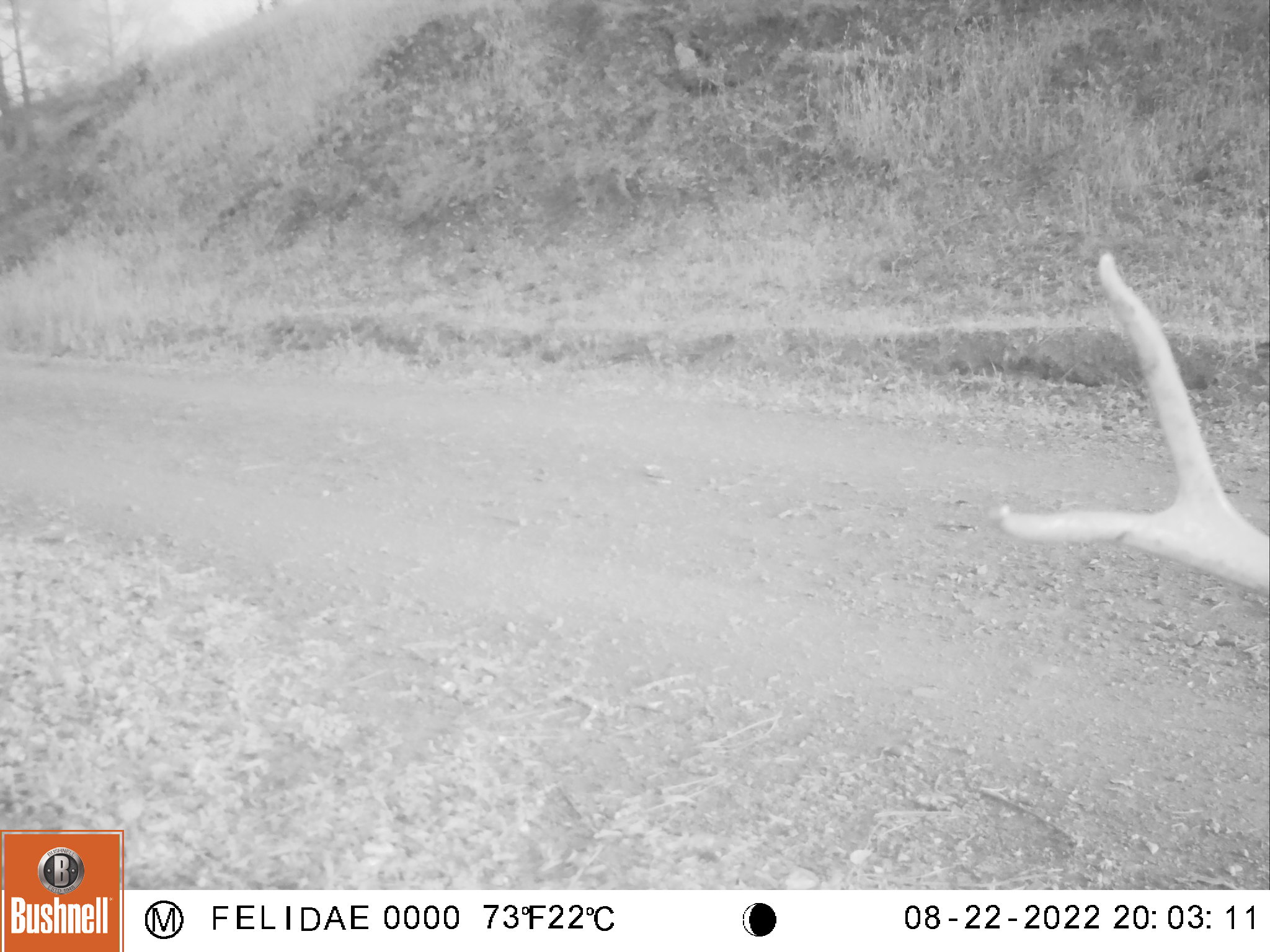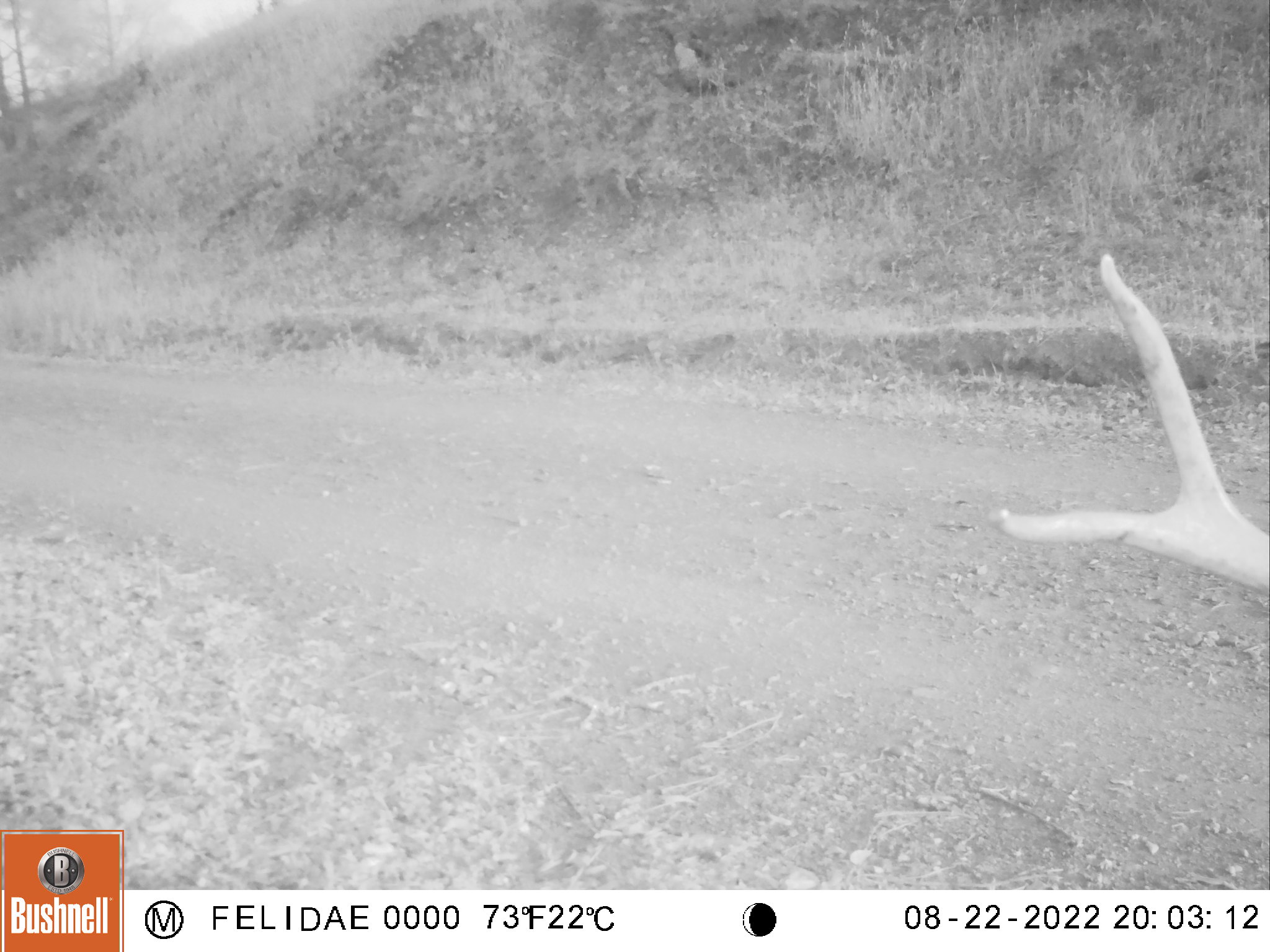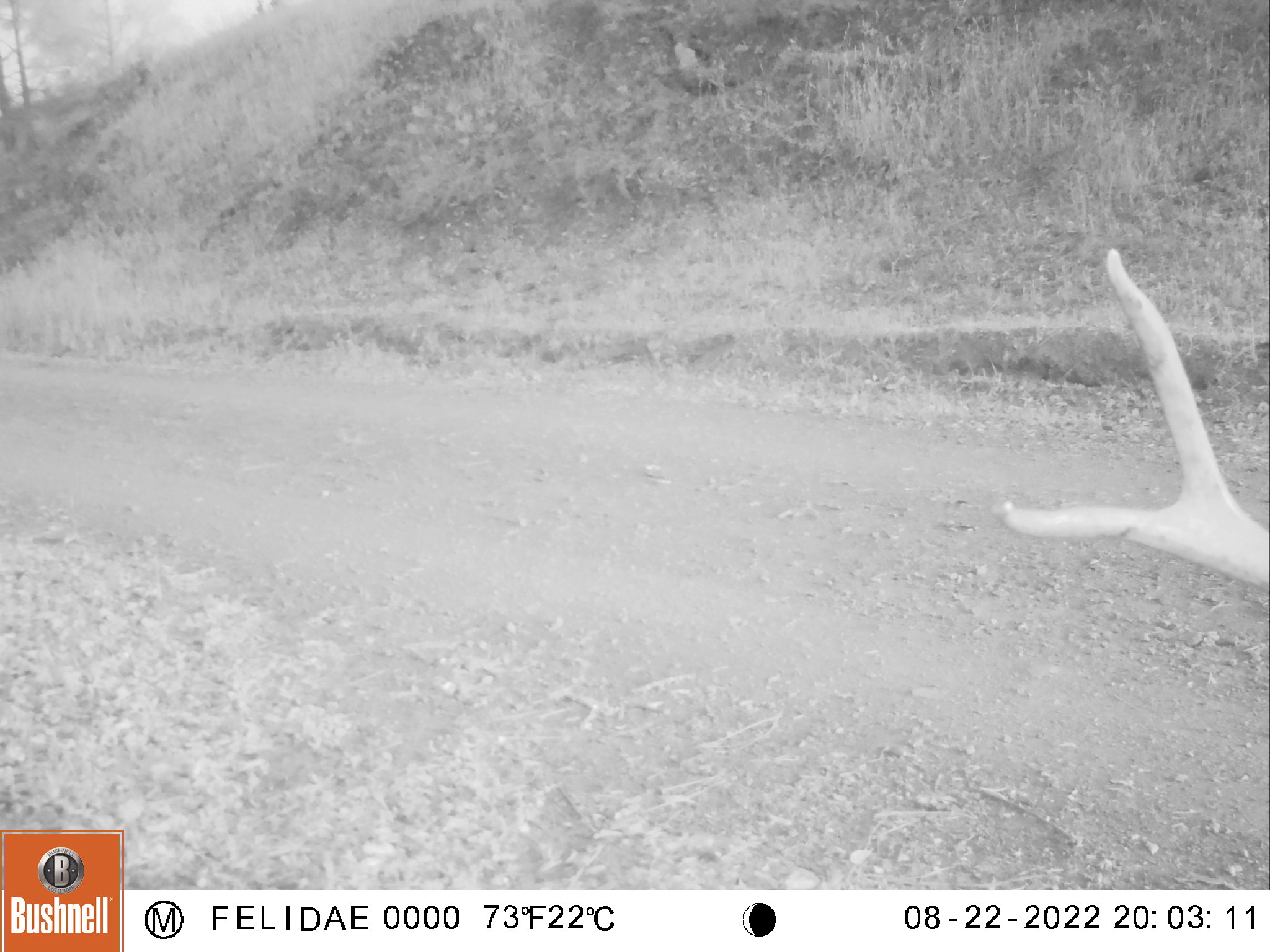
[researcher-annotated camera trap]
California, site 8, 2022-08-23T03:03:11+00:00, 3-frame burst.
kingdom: Animalia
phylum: Chordata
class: Mammalia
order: Artiodactyla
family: Cervidae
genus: Odocoileus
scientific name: Odocoileus hemionus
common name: mule deer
Mule deer (Odocoileus hemionus).